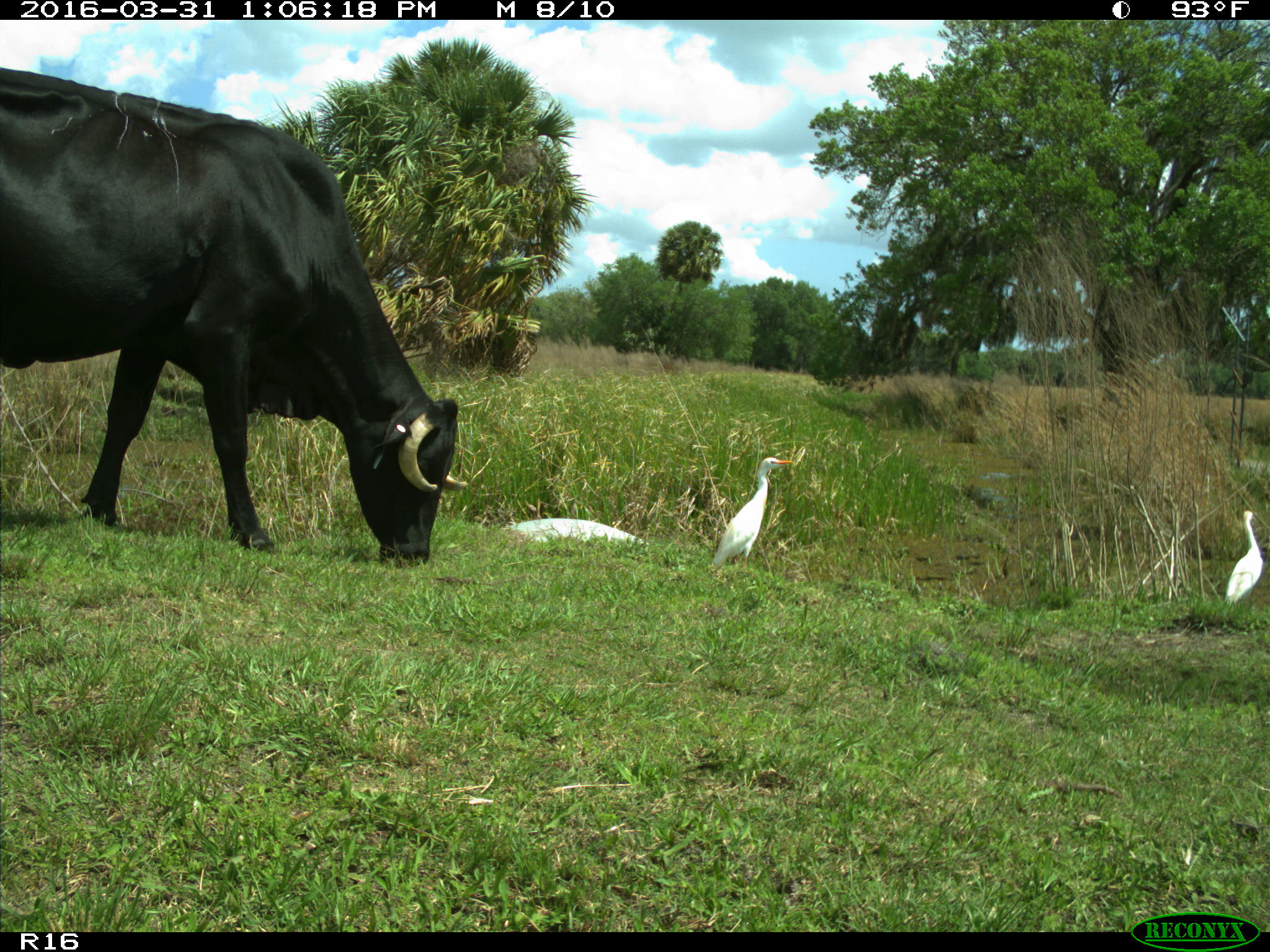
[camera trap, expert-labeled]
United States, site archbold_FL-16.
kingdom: Animalia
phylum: Chordata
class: Mammalia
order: Artiodactyla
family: Bovidae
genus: Bos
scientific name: Bos taurus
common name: domestic cow